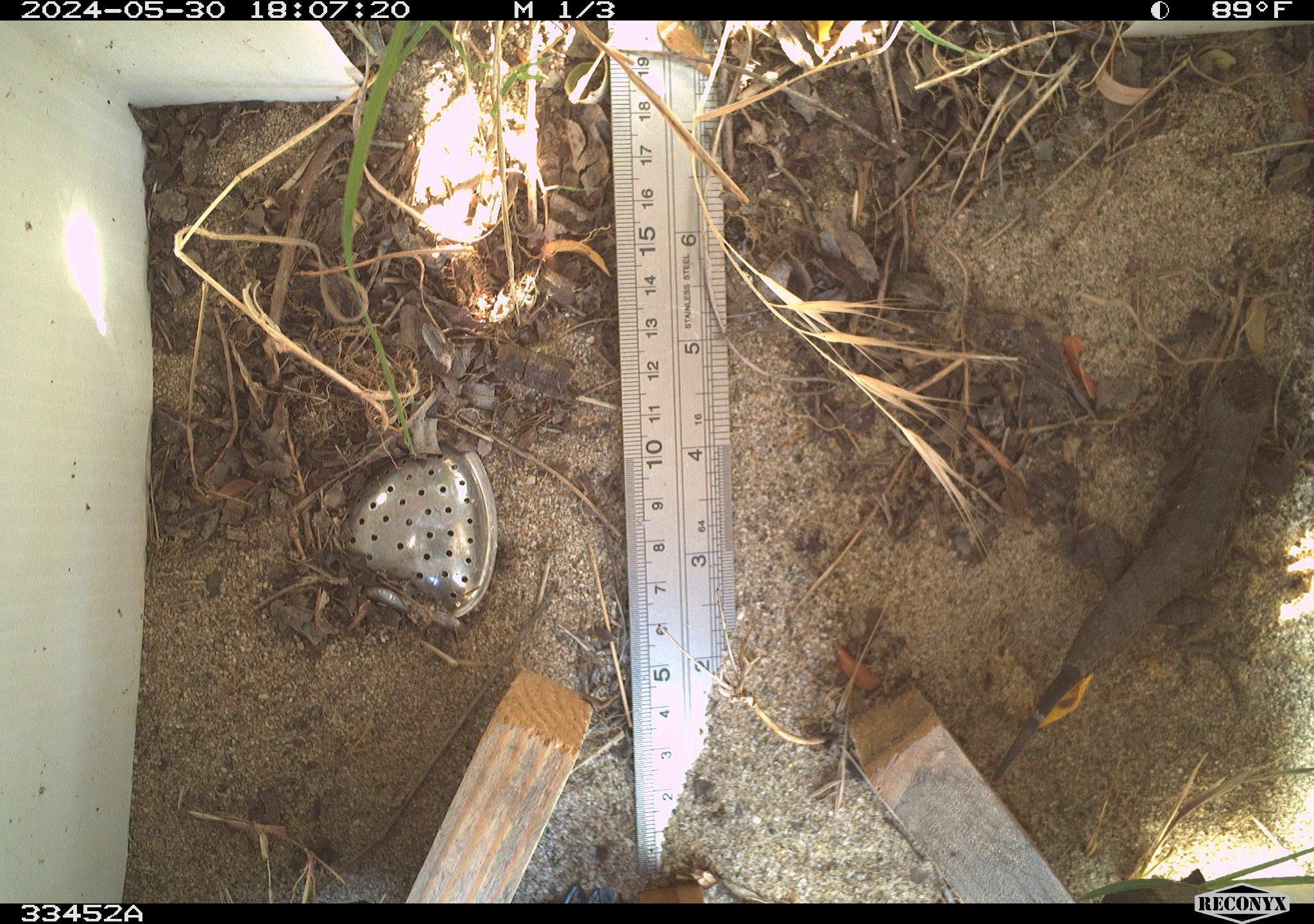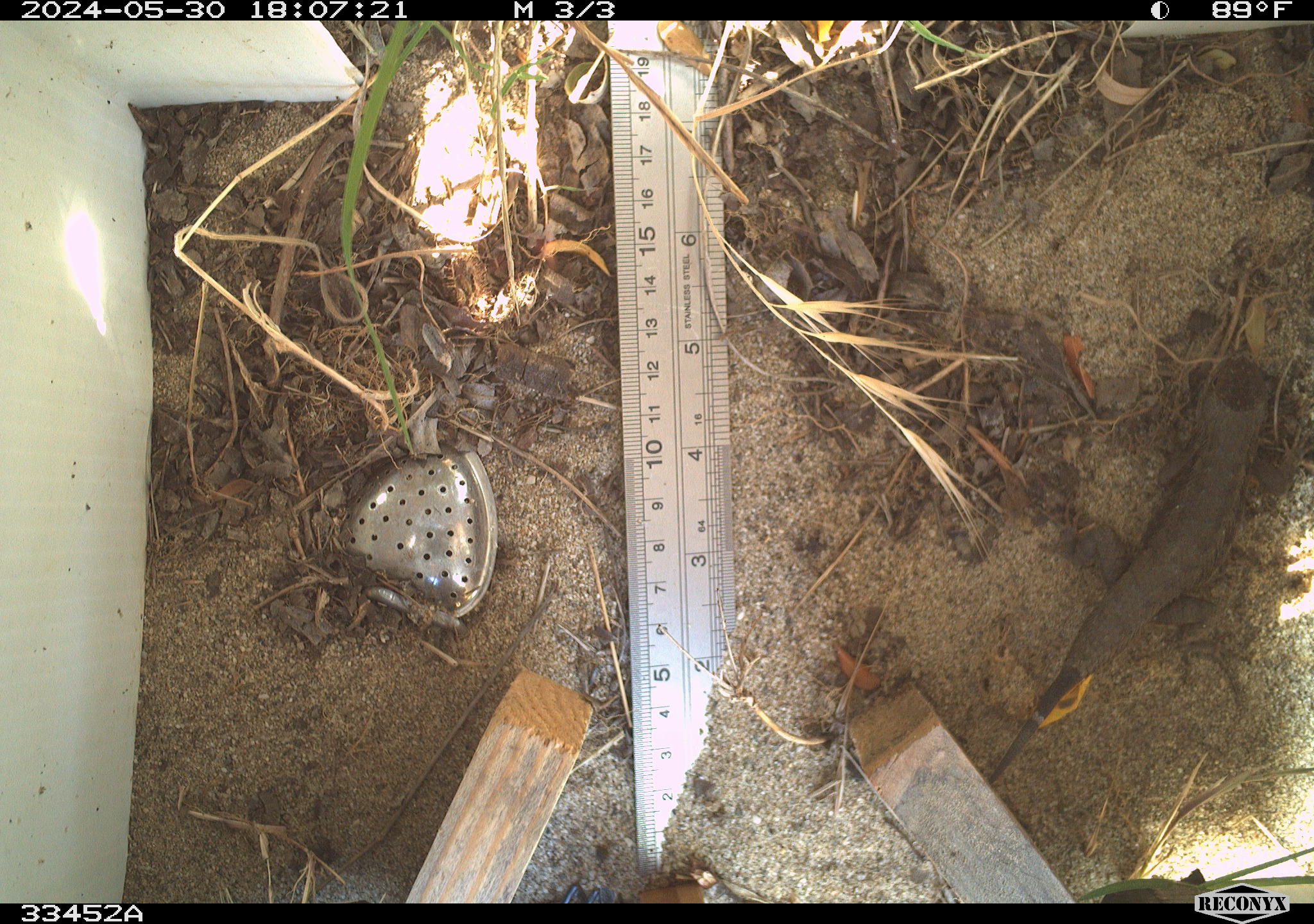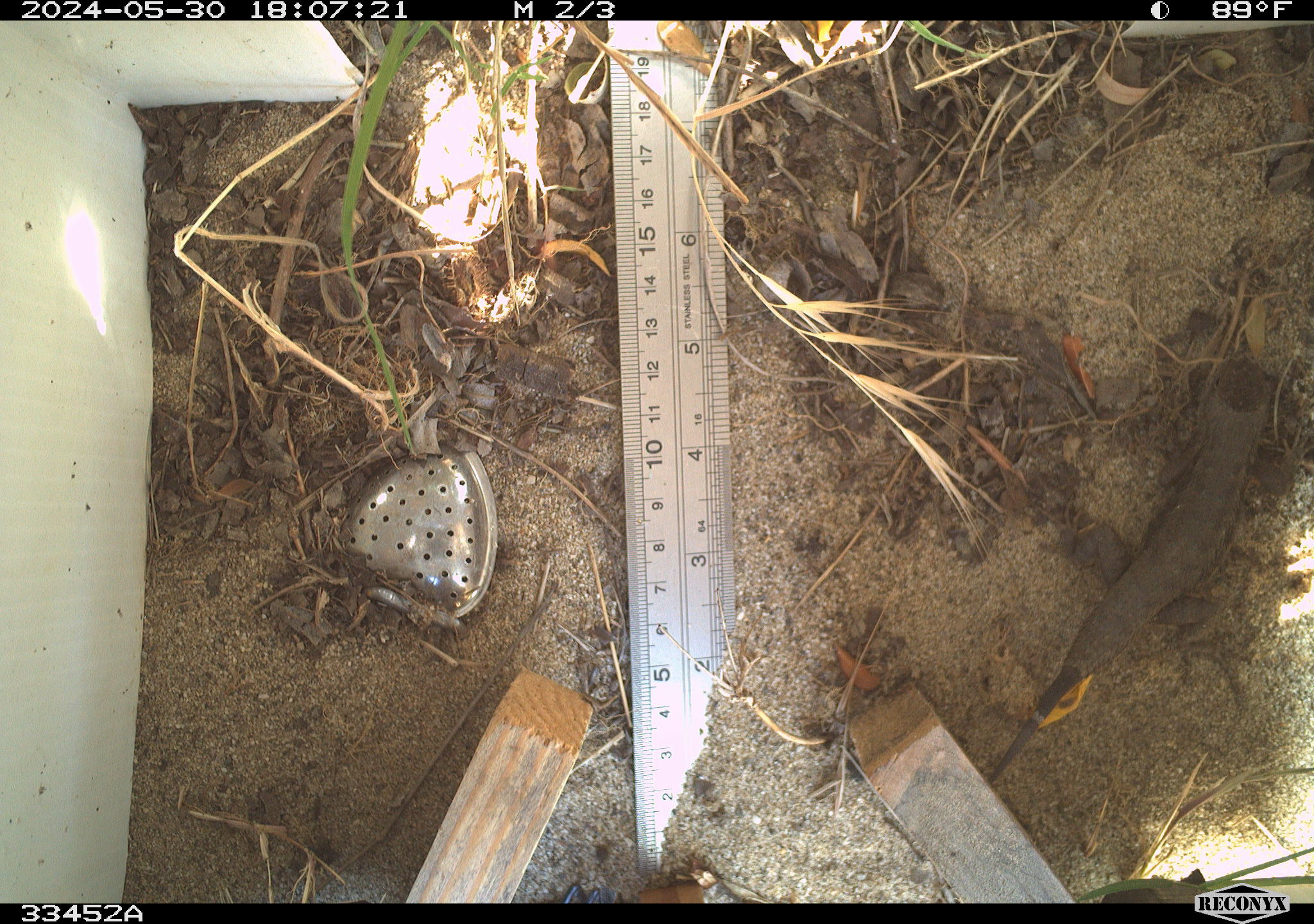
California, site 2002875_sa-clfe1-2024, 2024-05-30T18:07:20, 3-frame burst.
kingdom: Animalia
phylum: Chordata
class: Reptilia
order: Squamata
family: Phrynosomatidae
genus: Sceloporus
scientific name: Sceloporus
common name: spiny lizards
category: sceloporus species